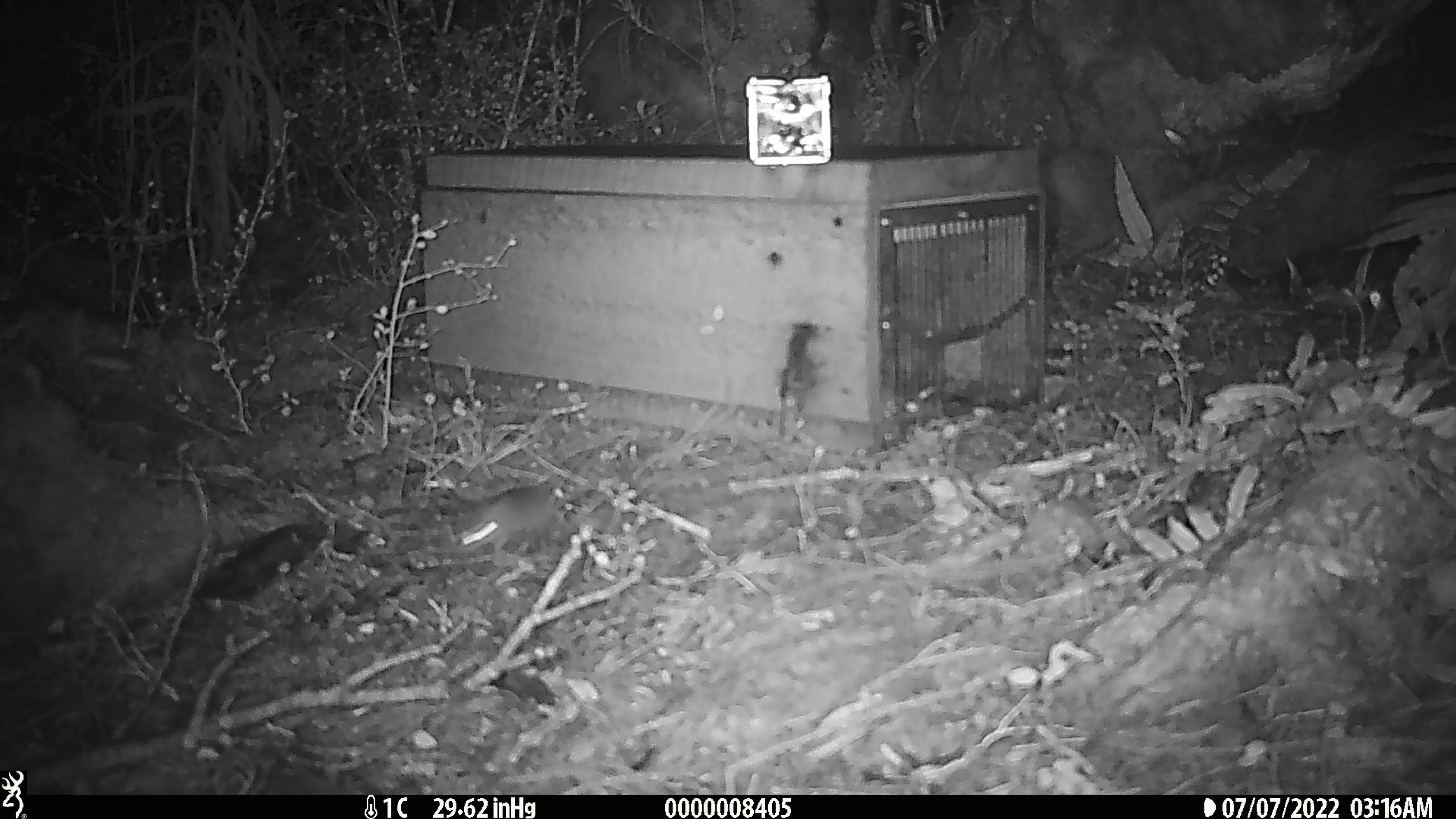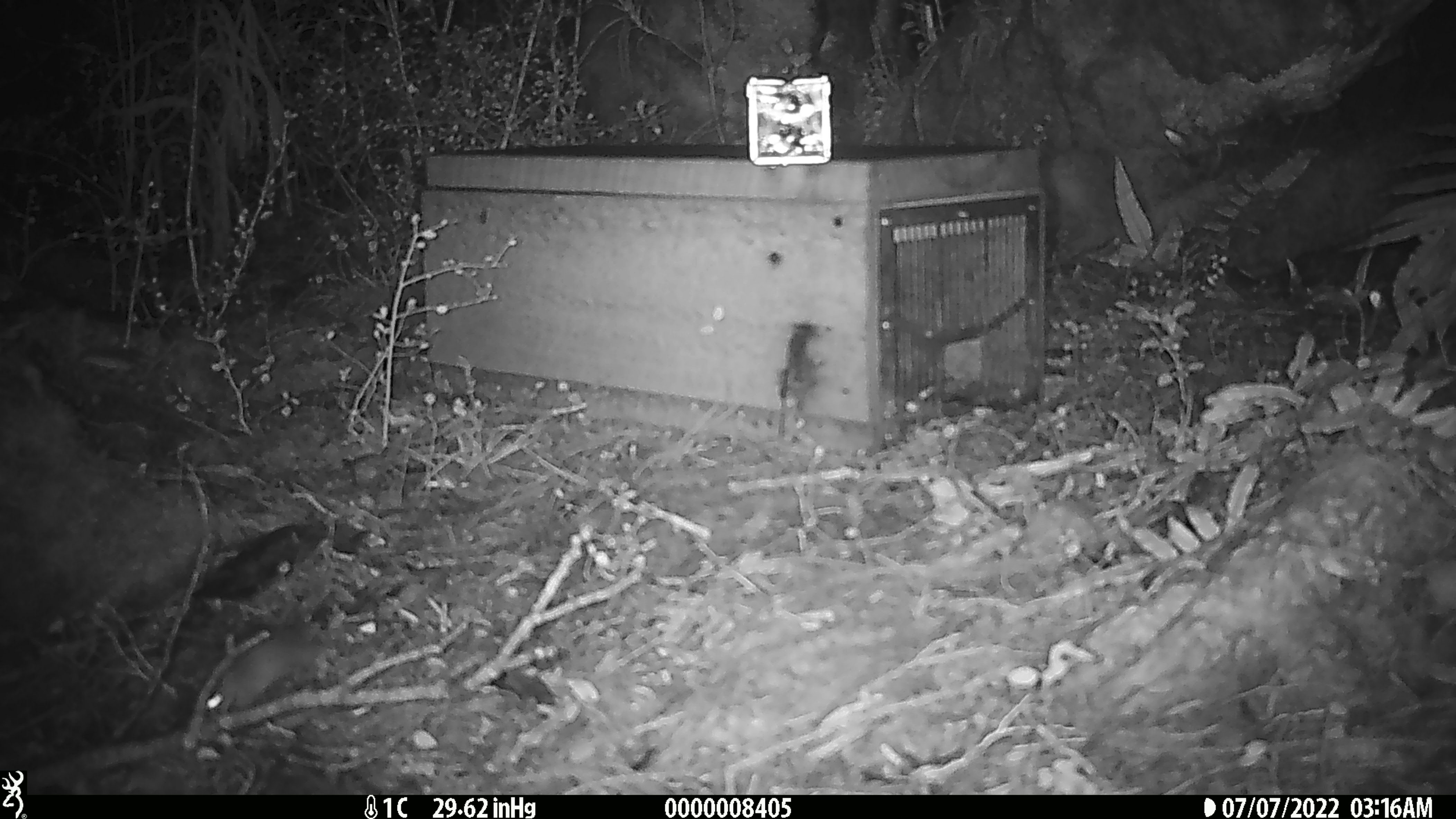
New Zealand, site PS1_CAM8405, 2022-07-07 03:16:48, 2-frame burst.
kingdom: Animalia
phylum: Chordata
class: Mammalia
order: Rodentia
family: Muridae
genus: Mus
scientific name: Mus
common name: mouse